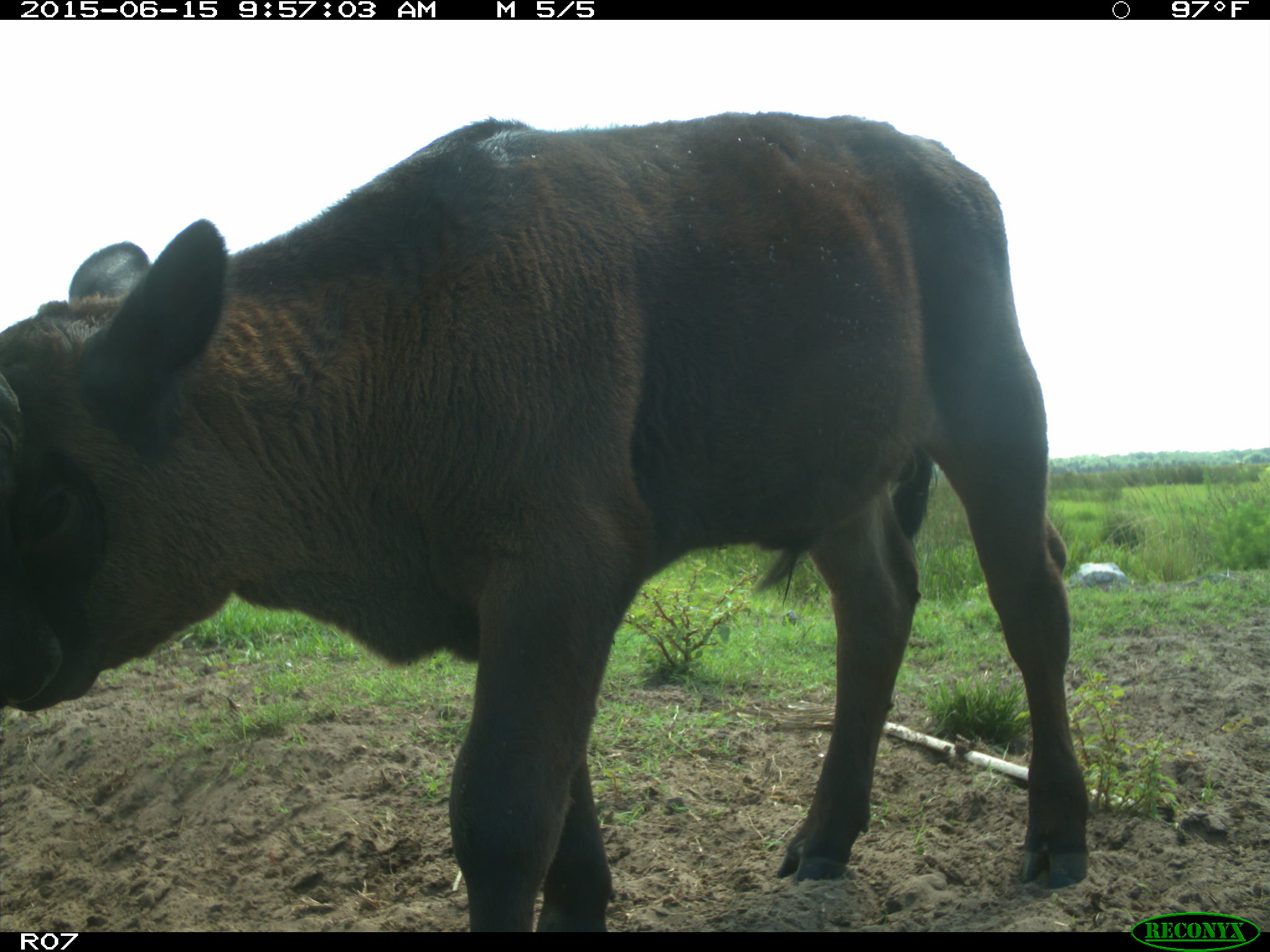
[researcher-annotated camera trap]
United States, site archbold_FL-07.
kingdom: Animalia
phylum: Chordata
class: Mammalia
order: Artiodactyla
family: Bovidae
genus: Bos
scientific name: Bos taurus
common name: domestic cow